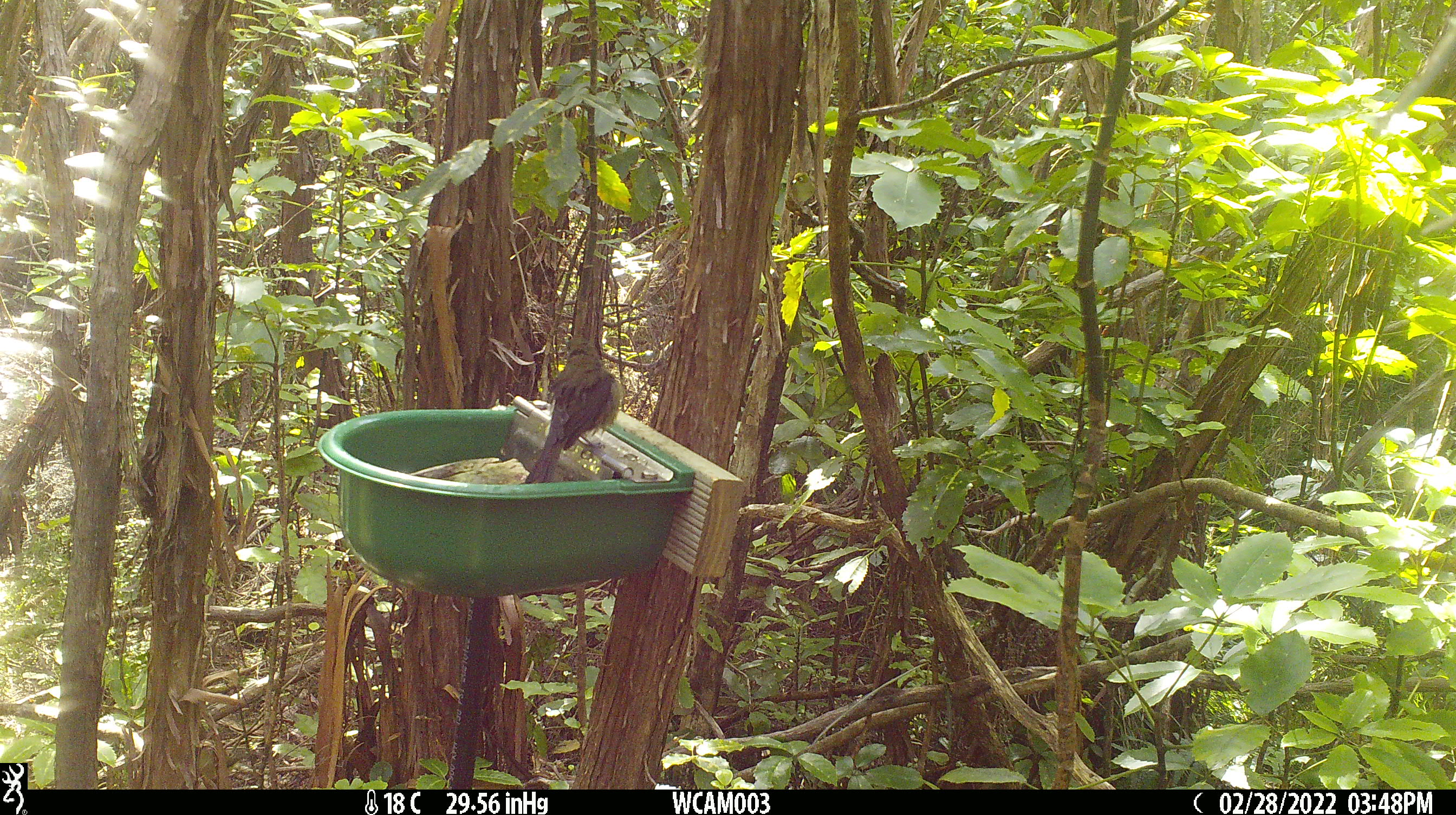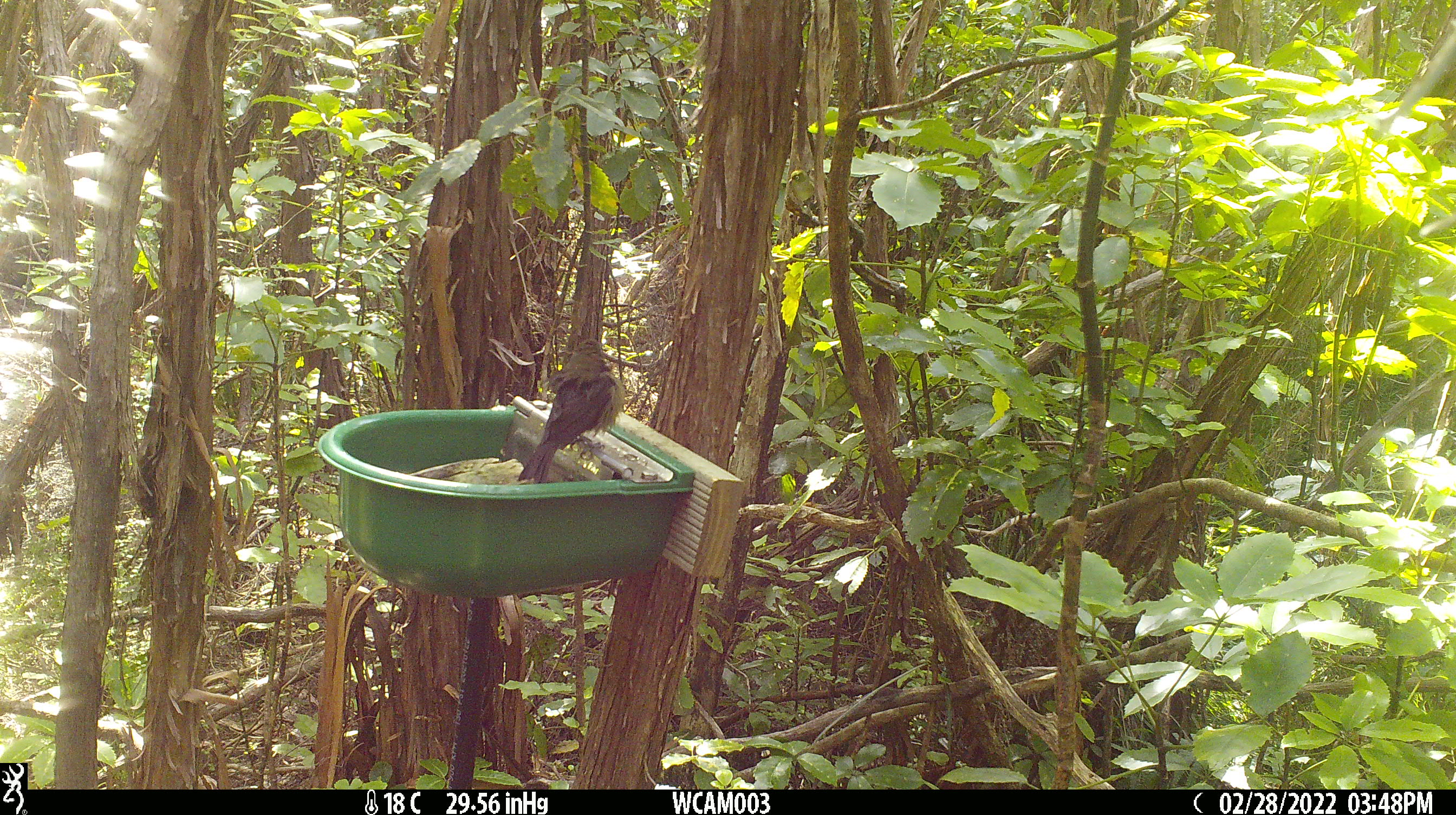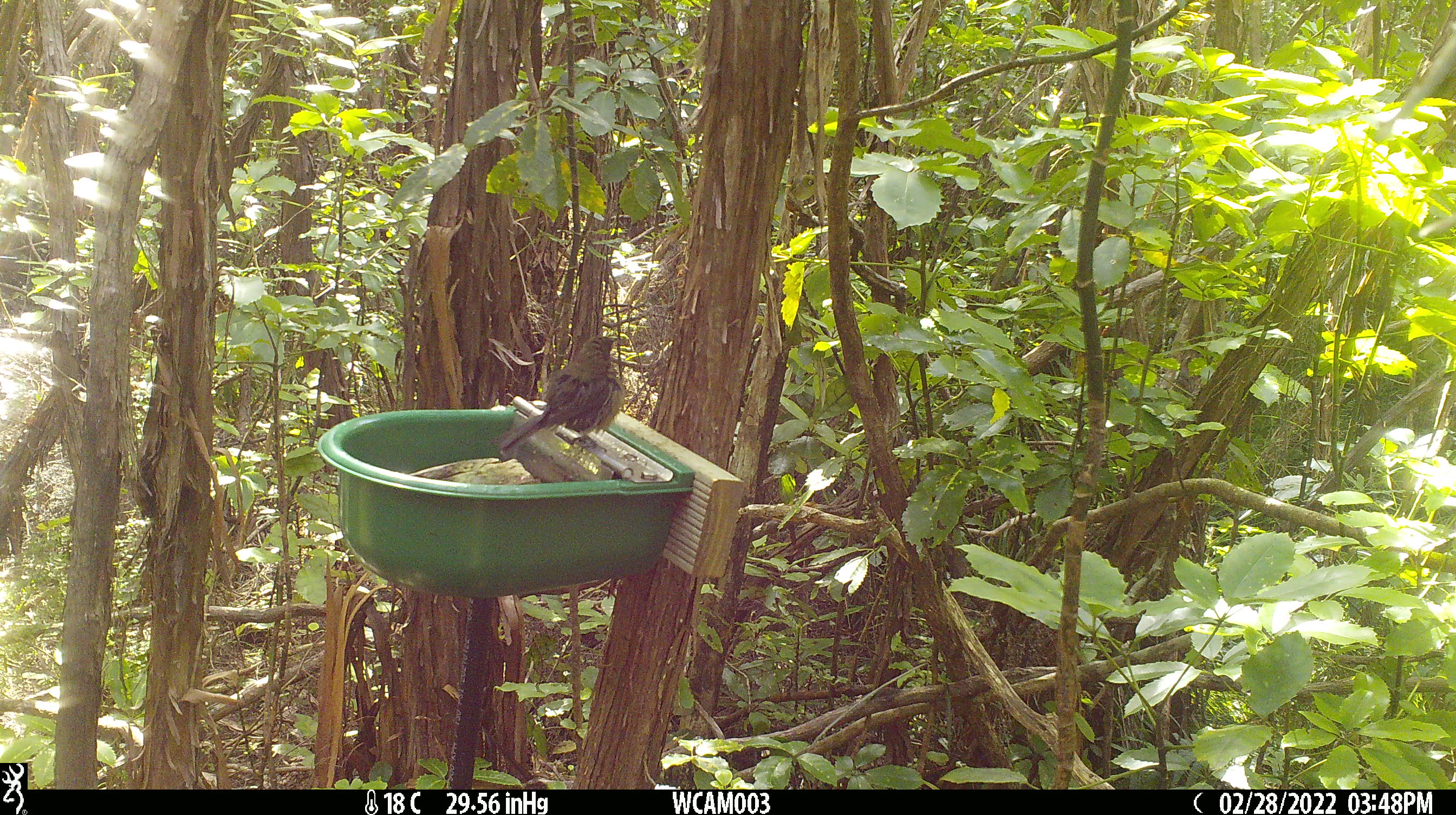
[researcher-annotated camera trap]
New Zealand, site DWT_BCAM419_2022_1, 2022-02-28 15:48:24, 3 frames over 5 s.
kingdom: Animalia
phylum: Chordata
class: Aves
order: Passeriformes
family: Meliphagidae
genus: Anthornis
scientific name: Anthornis melanura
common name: new zealand bellbird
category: bellbird